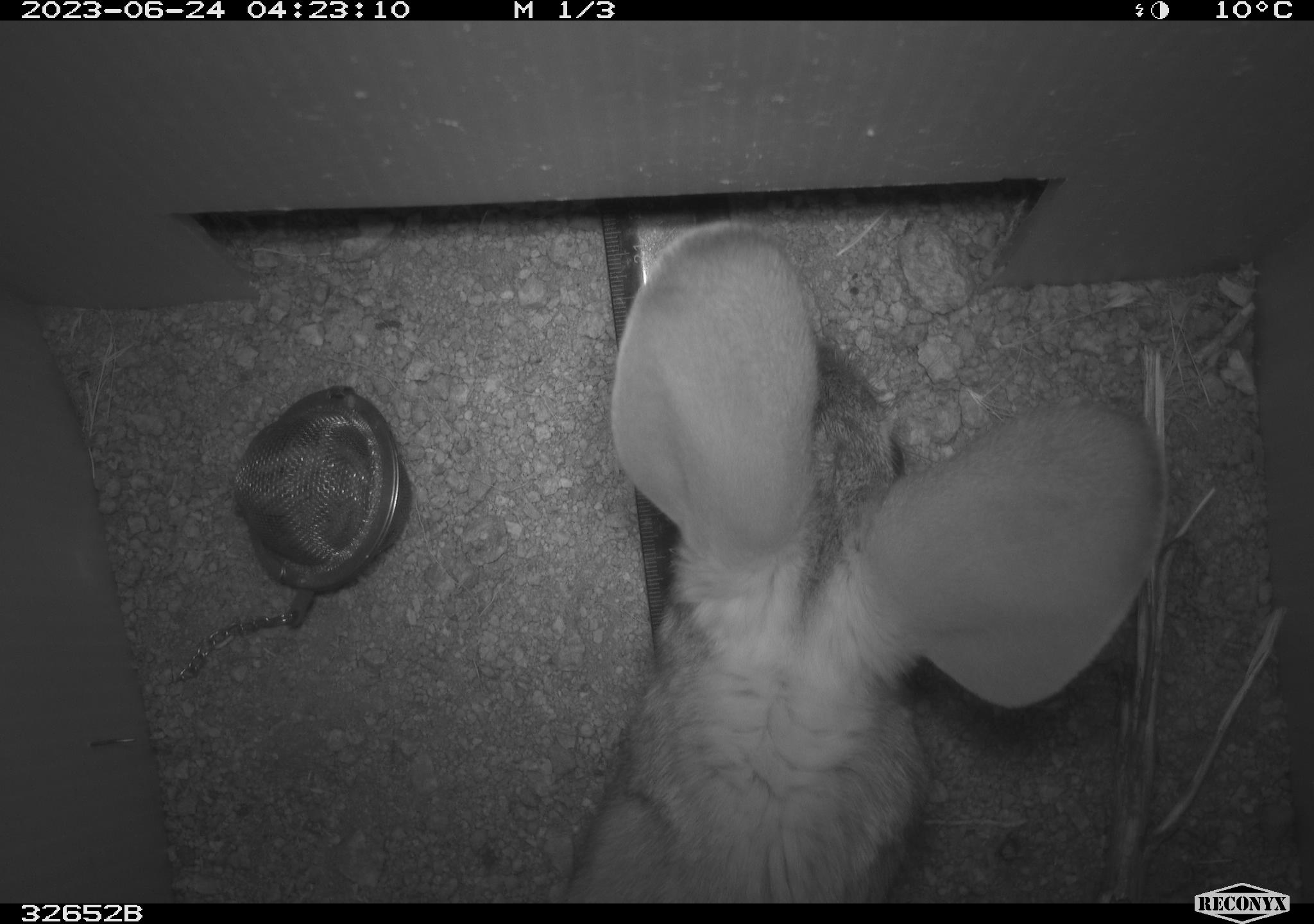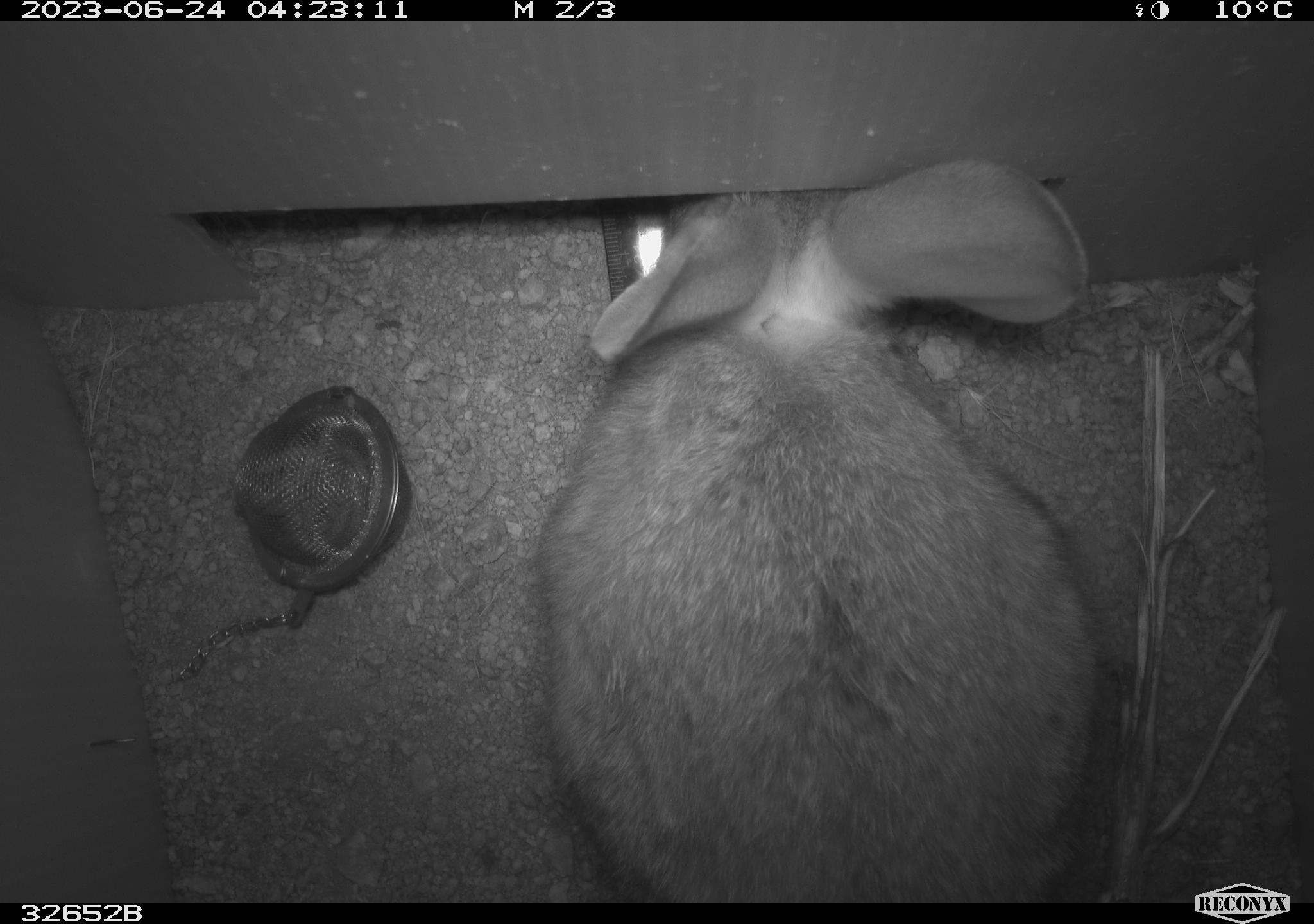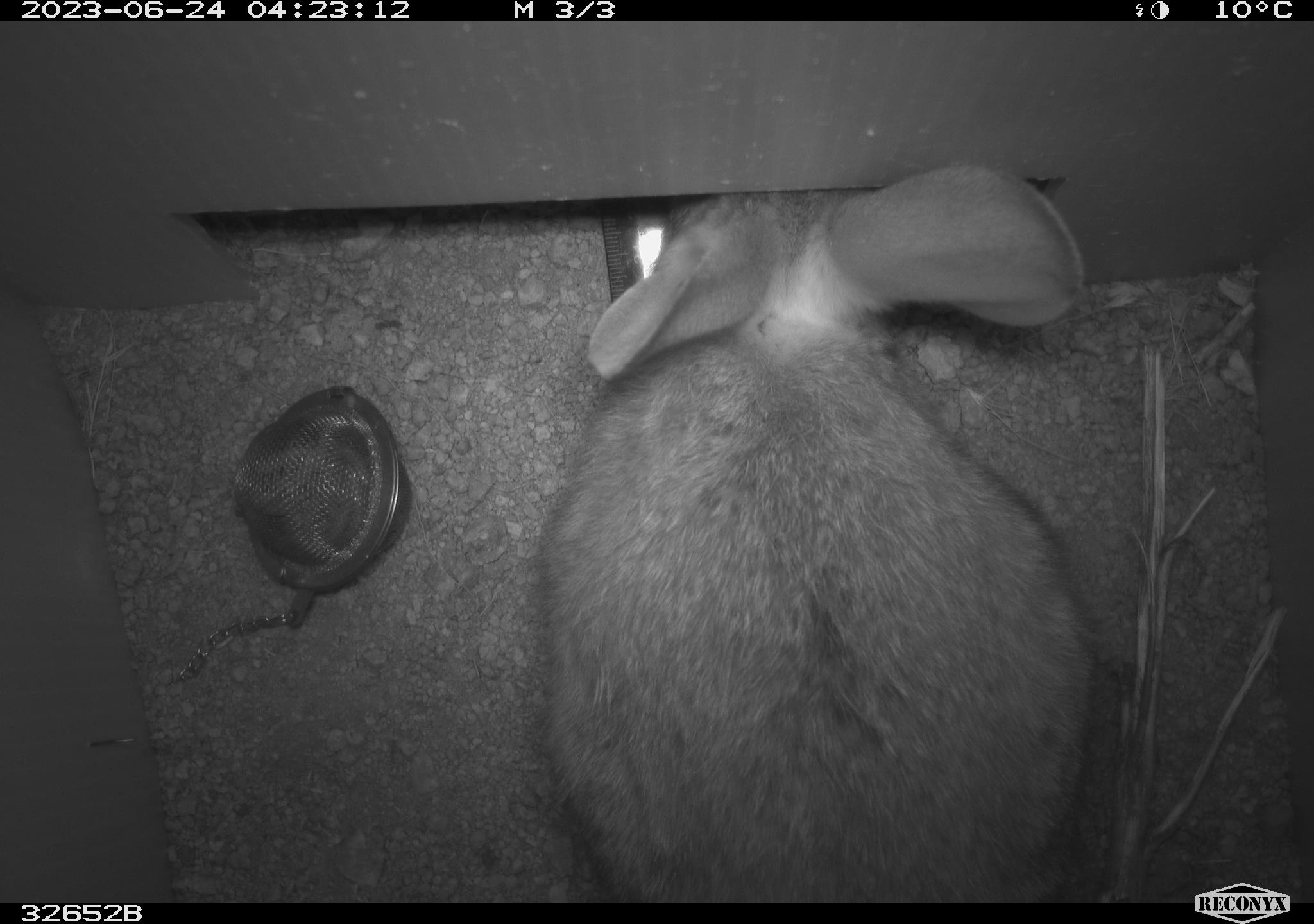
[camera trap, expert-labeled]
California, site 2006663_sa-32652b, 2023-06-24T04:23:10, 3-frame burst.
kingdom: Animalia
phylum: Chordata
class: Mammalia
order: Lagomorpha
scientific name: Lagomorpha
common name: hares, rabbits, and pikas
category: lagomorpha order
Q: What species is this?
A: Lagomorpha order (hares, rabbits, and pikas) (Lagomorpha).